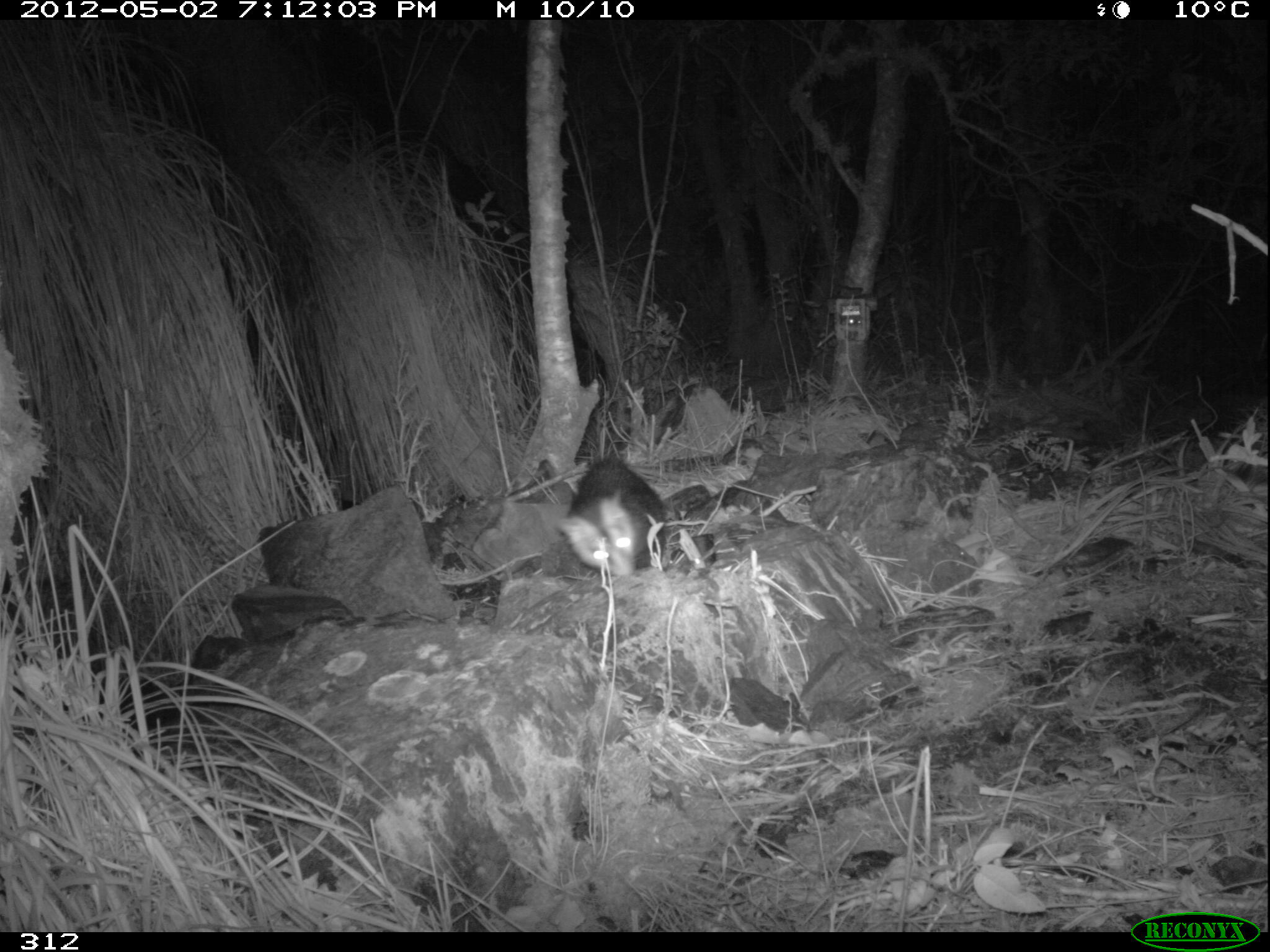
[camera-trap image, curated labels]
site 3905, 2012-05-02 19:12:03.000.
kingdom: Animalia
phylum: Chordata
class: Mammalia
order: Didelphimorphia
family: Didelphidae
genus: Didelphis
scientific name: Didelphis pernigra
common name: andean white-eared opossum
Didelphis pernigra (andean white-eared opossum).